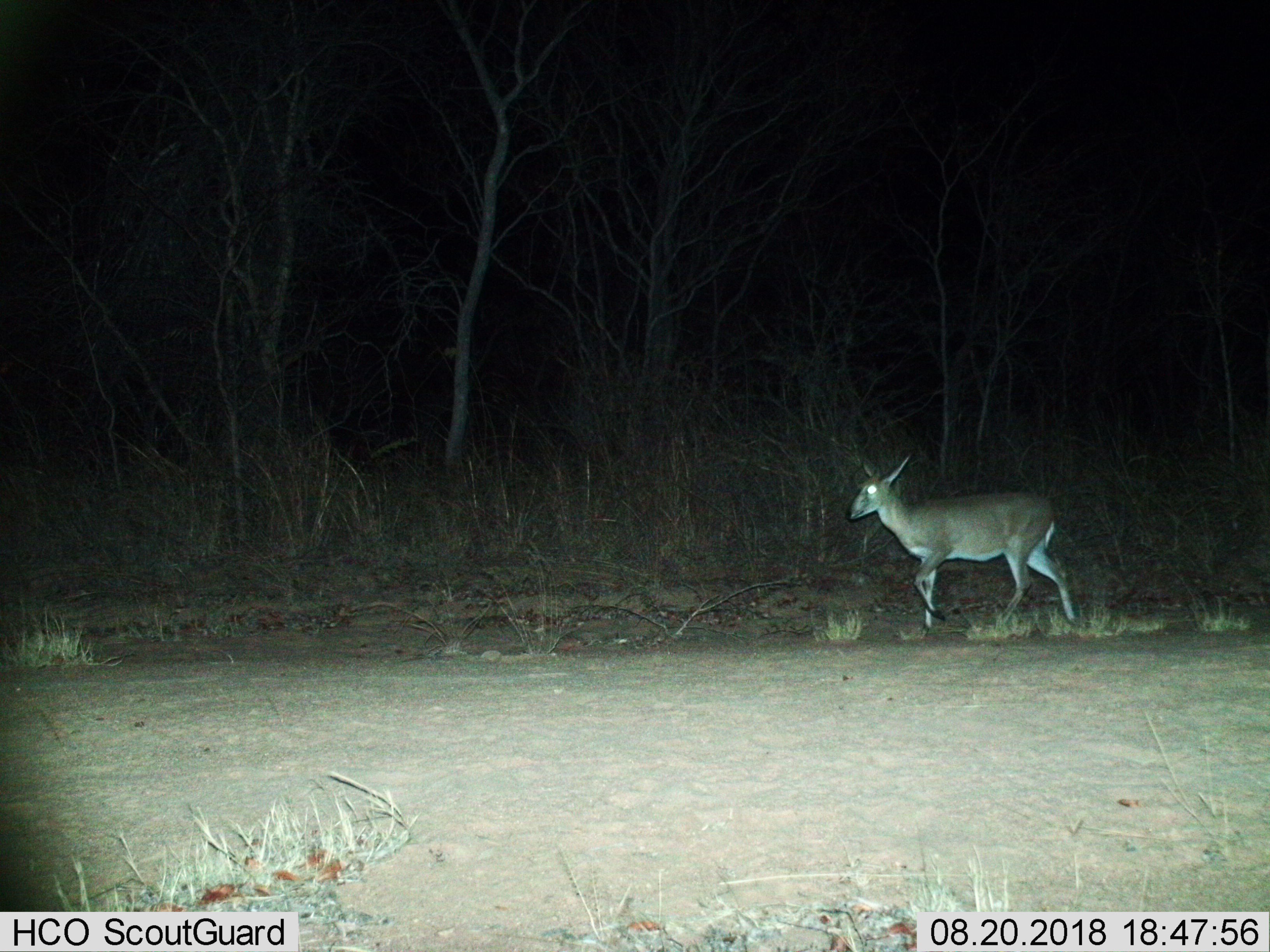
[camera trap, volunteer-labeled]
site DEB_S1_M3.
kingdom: Animalia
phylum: Chordata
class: Mammalia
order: Artiodactyla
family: Bovidae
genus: Sylvicapra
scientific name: Sylvicapra grimmia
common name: common duiker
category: duikercommongrey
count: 1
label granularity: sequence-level